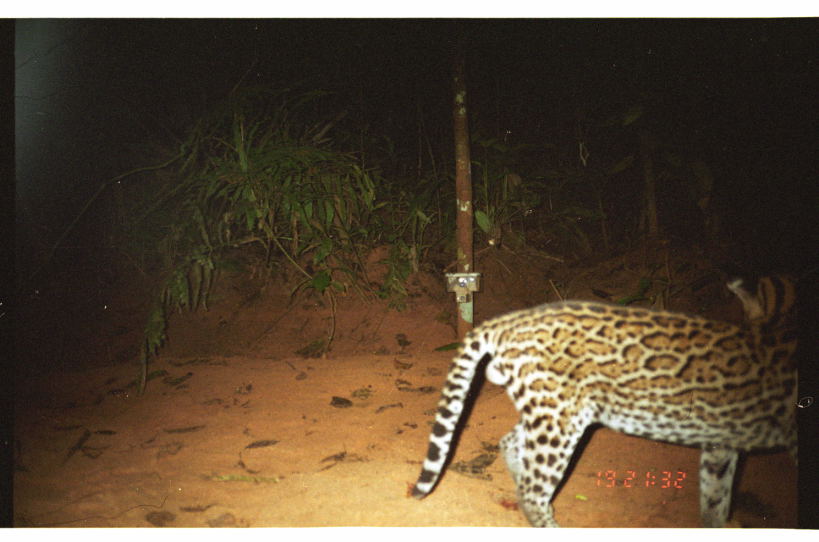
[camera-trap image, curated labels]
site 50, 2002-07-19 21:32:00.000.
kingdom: Animalia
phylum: Chordata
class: Mammalia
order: Carnivora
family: Felidae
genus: Leopardus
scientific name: Leopardus pardalis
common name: ocelot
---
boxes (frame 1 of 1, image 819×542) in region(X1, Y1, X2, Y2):
leopardus pardalis: region(412, 270, 798, 527)